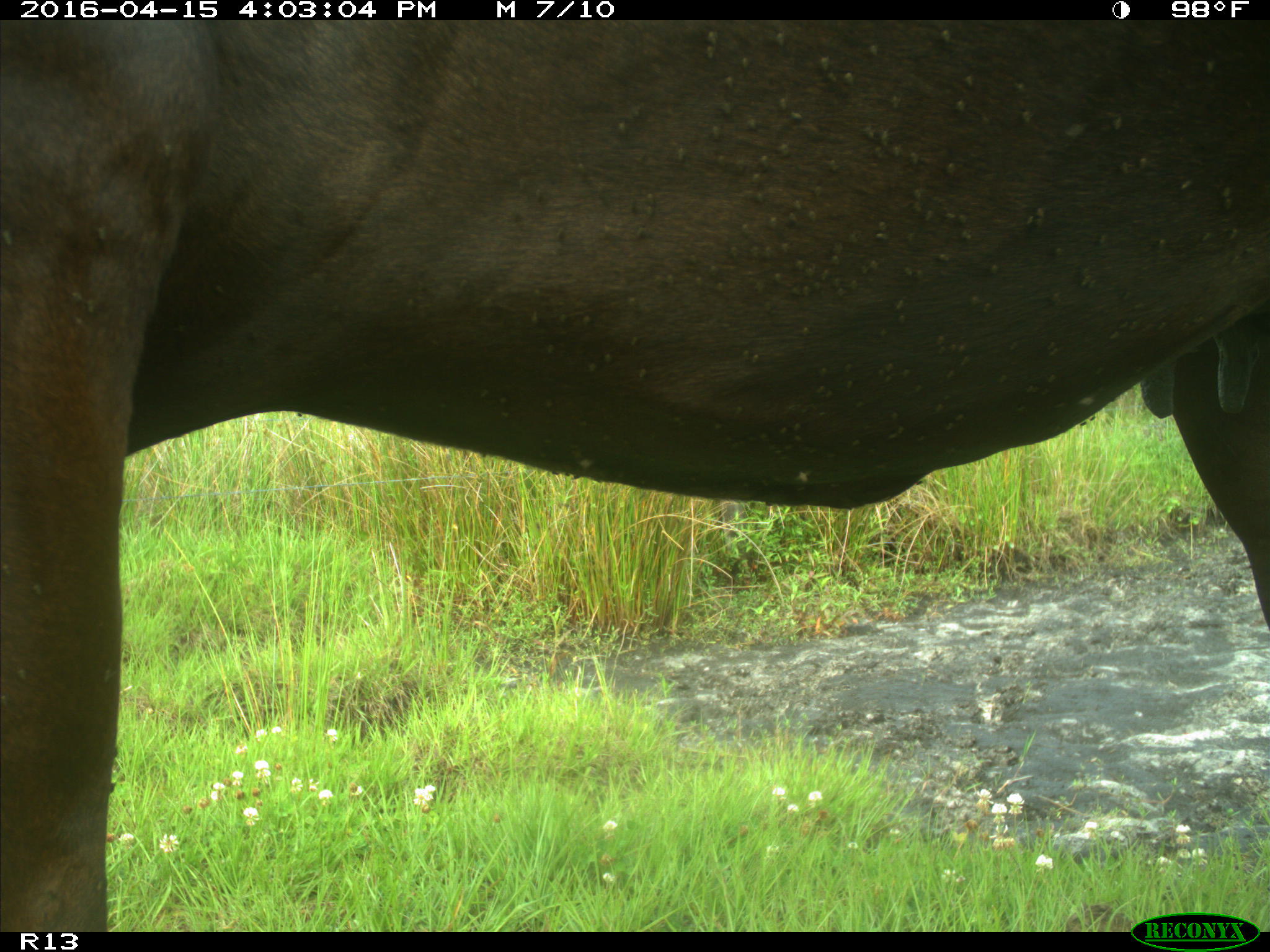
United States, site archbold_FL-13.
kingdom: Animalia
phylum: Chordata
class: Mammalia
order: Artiodactyla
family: Bovidae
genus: Bos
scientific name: Bos taurus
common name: domestic cow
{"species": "Bos taurus (domestic cow)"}